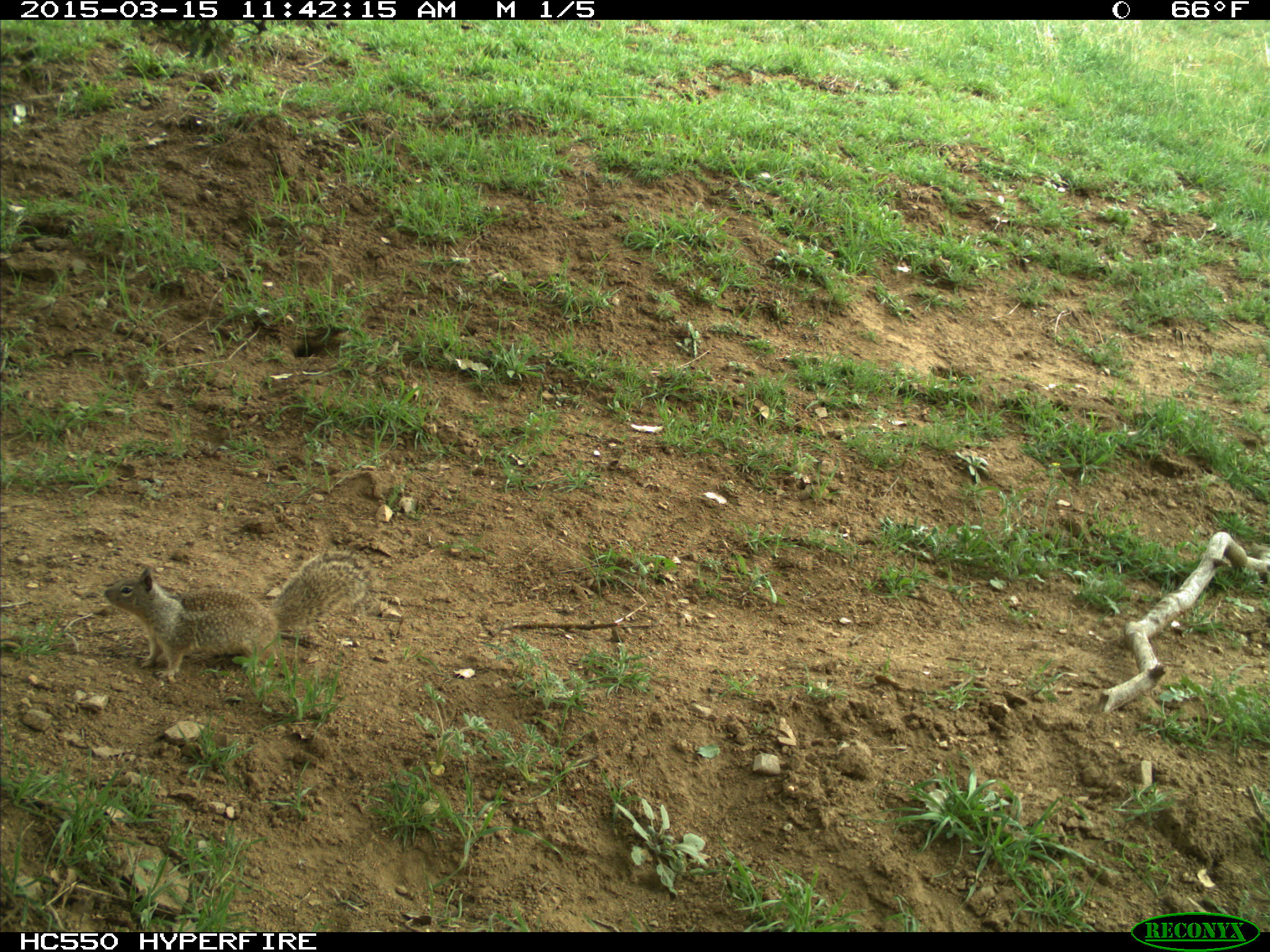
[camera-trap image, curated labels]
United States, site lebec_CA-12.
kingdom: Animalia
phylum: Chordata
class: Mammalia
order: Rodentia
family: Sciuridae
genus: Otospermophilus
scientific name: Otospermophilus beecheyi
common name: california ground squirrel